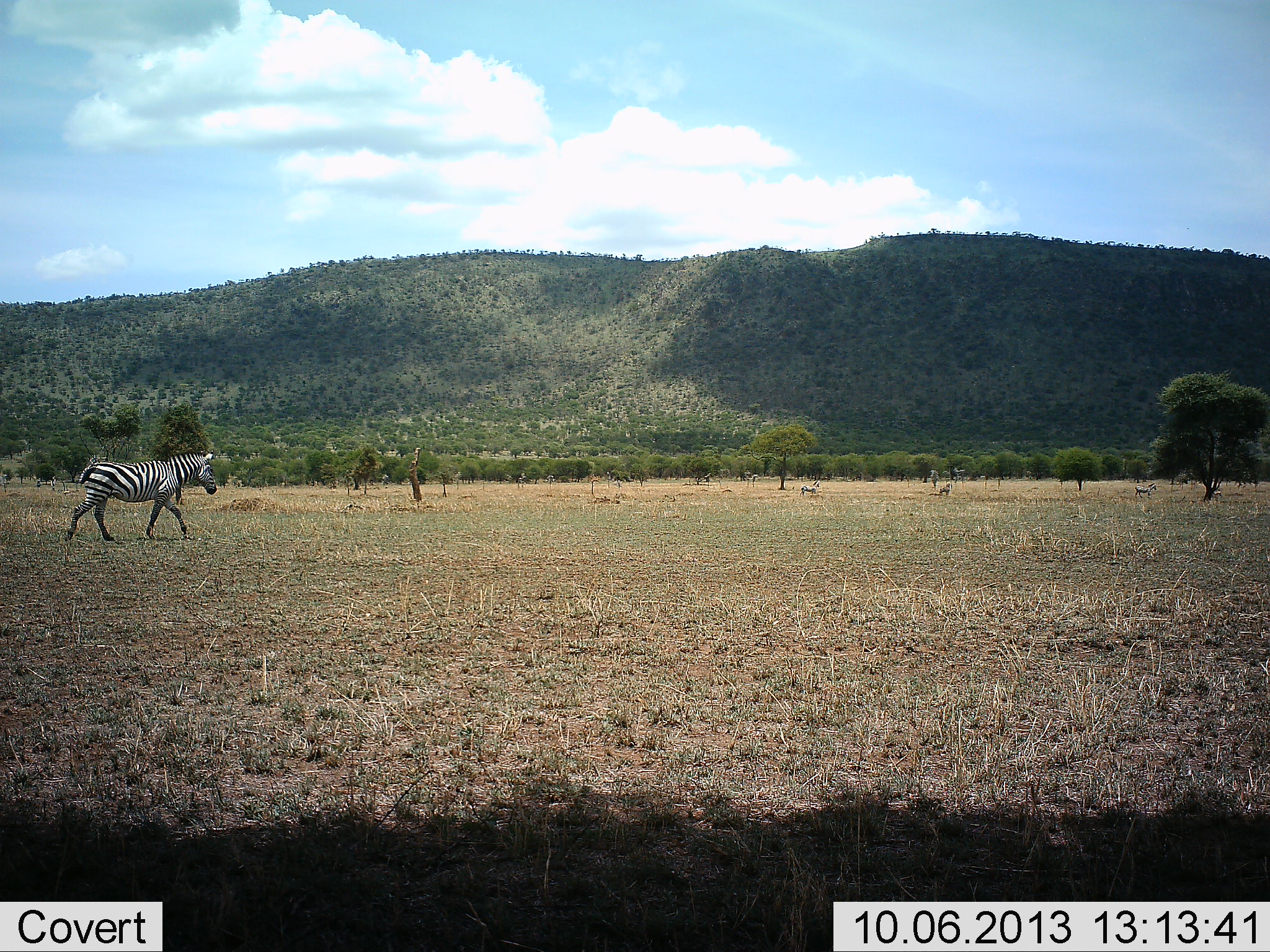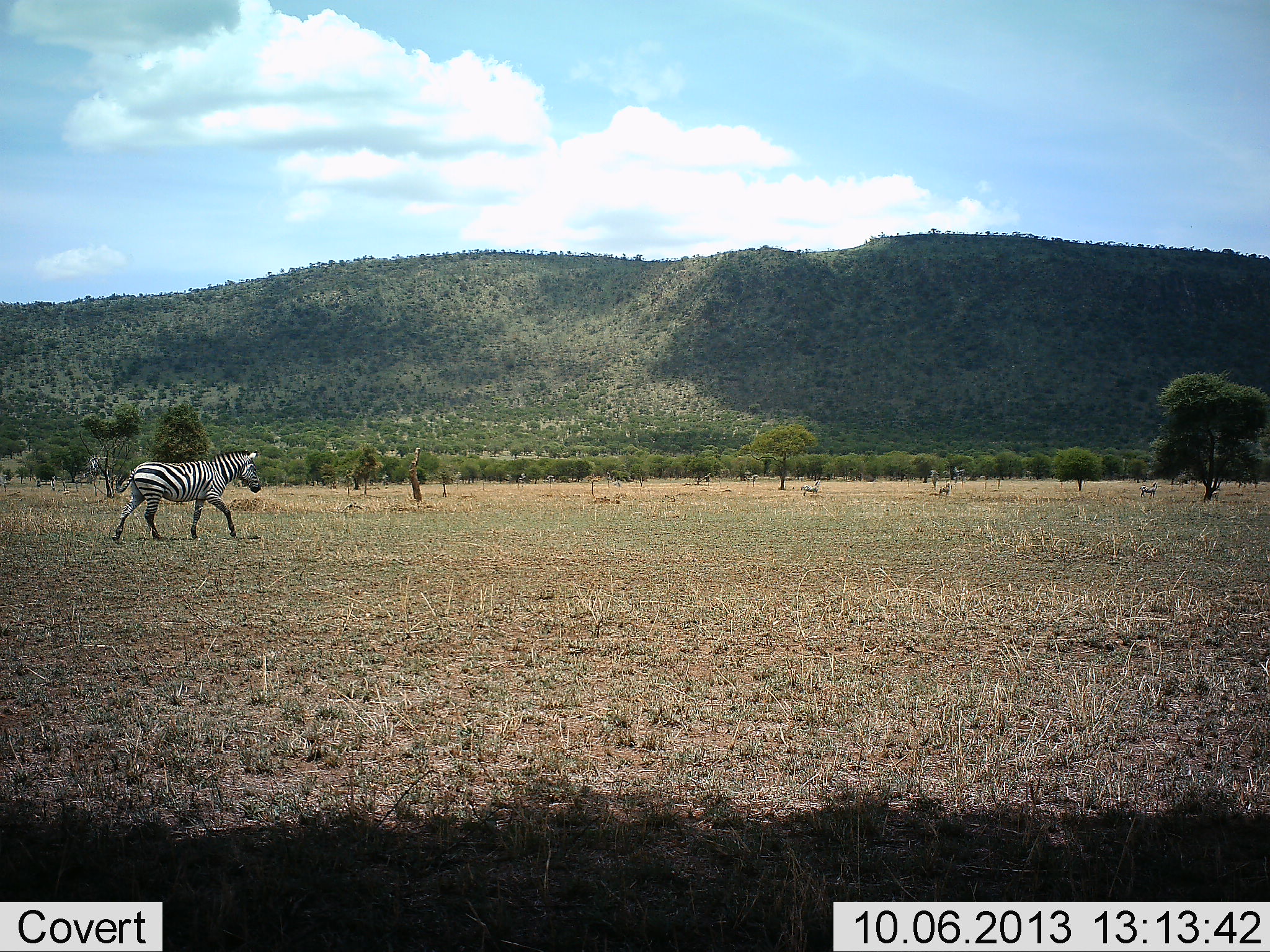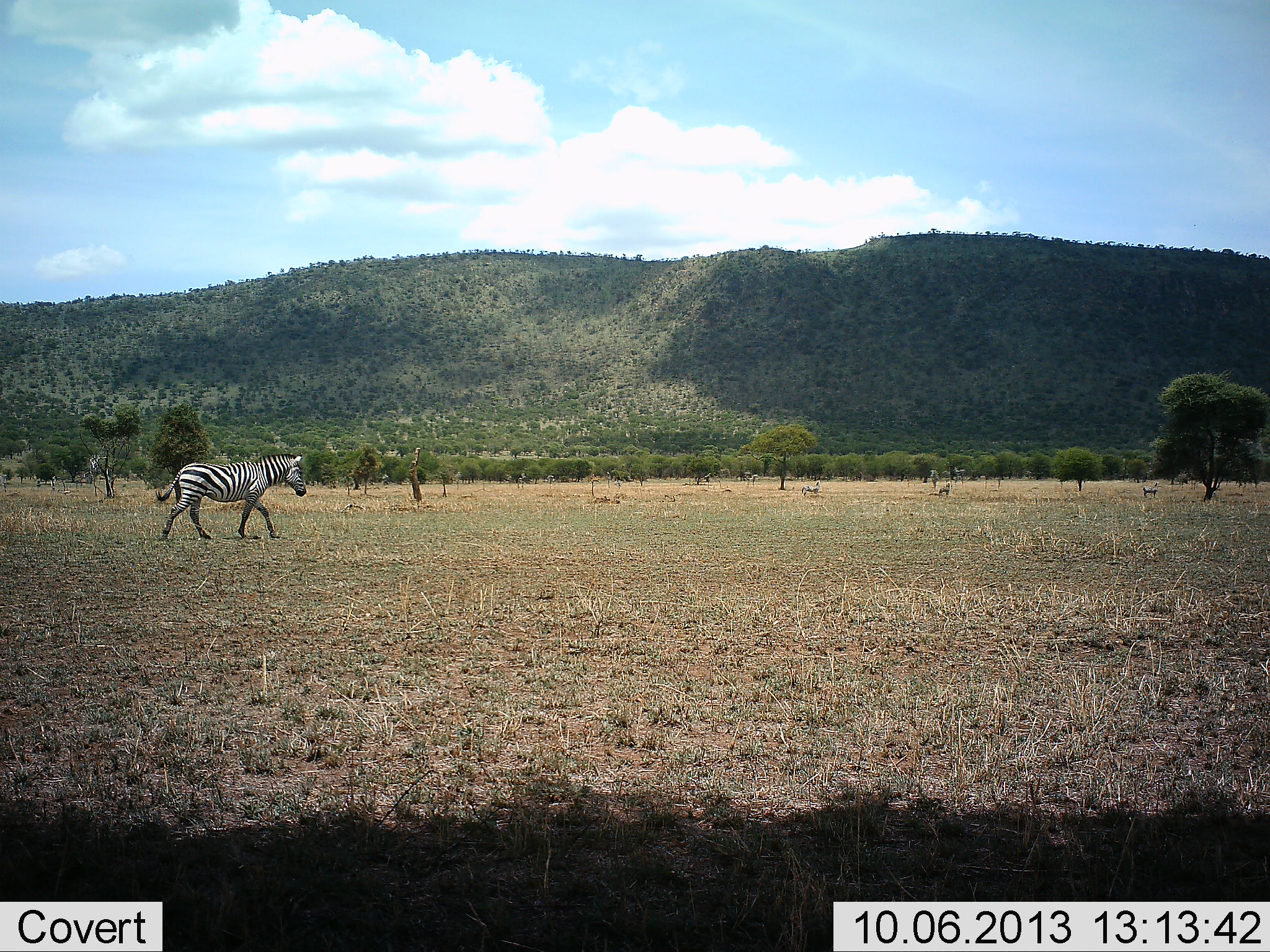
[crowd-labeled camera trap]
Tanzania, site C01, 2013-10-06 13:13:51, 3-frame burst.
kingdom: Animalia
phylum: Chordata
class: Mammalia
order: Perissodactyla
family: Equidae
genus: Equus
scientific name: Equus quagga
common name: plains zebra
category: zebra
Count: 1.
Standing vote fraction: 8%.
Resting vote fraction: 0%.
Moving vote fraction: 100%.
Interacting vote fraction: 0%.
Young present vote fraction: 0%.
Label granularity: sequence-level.